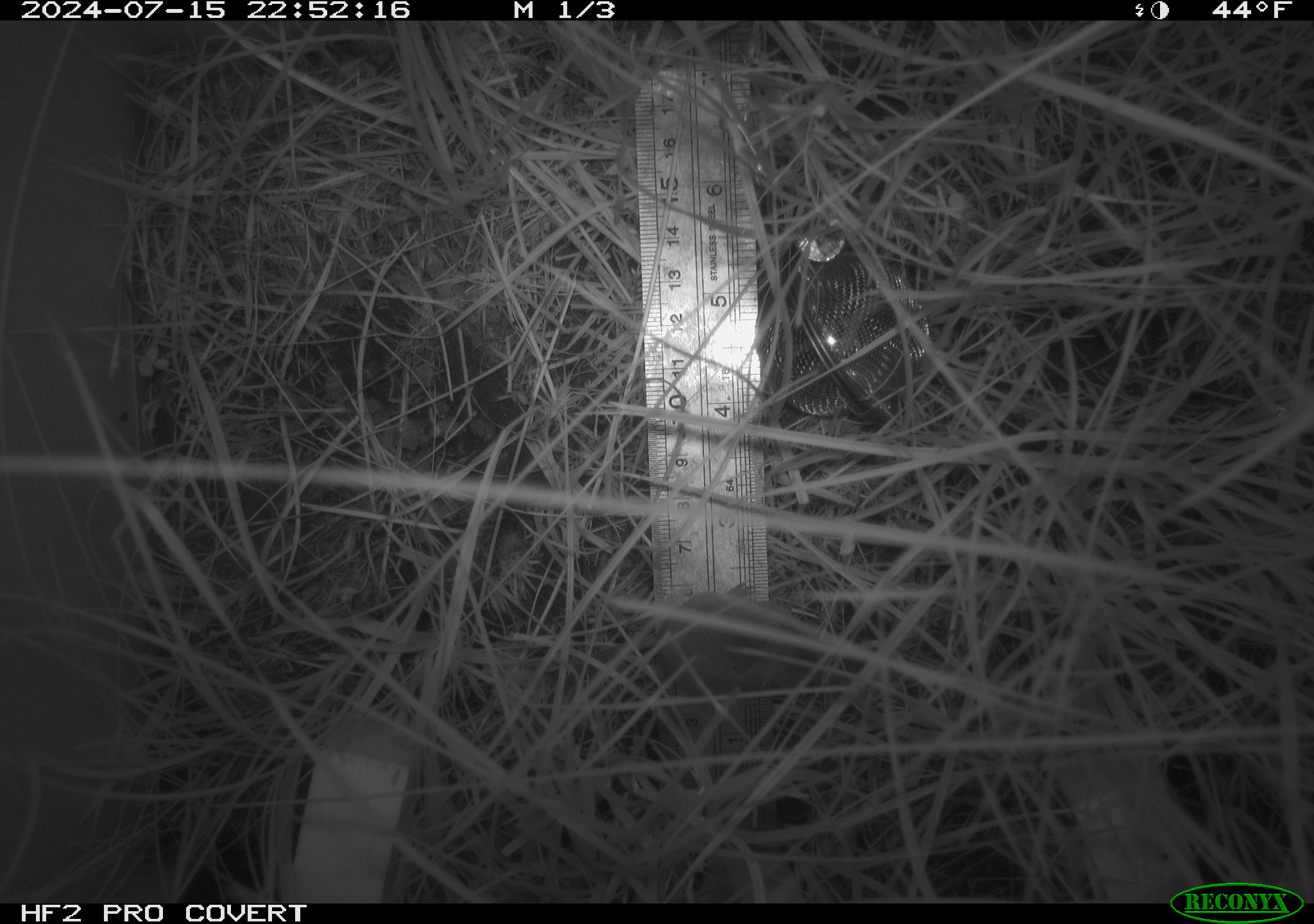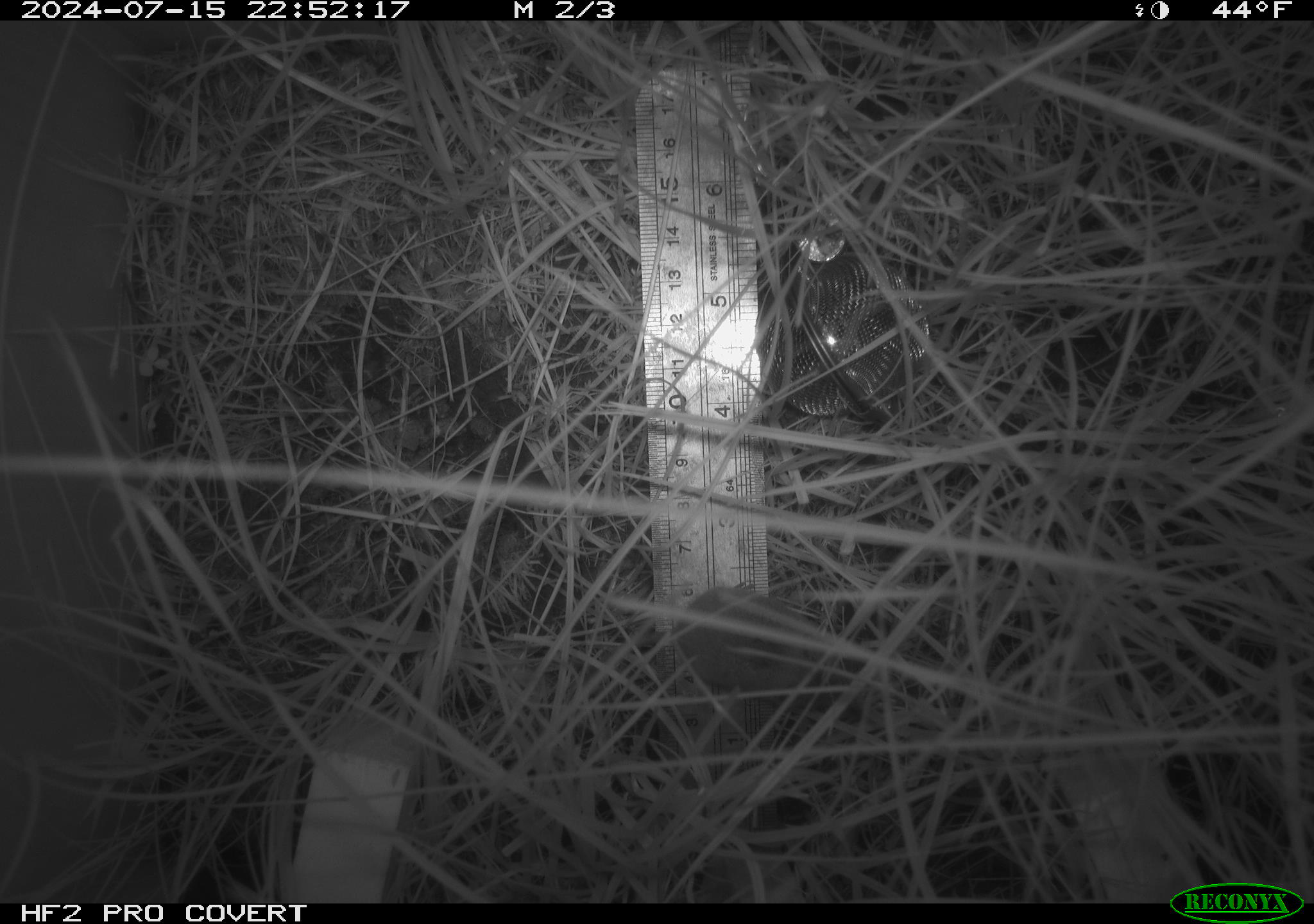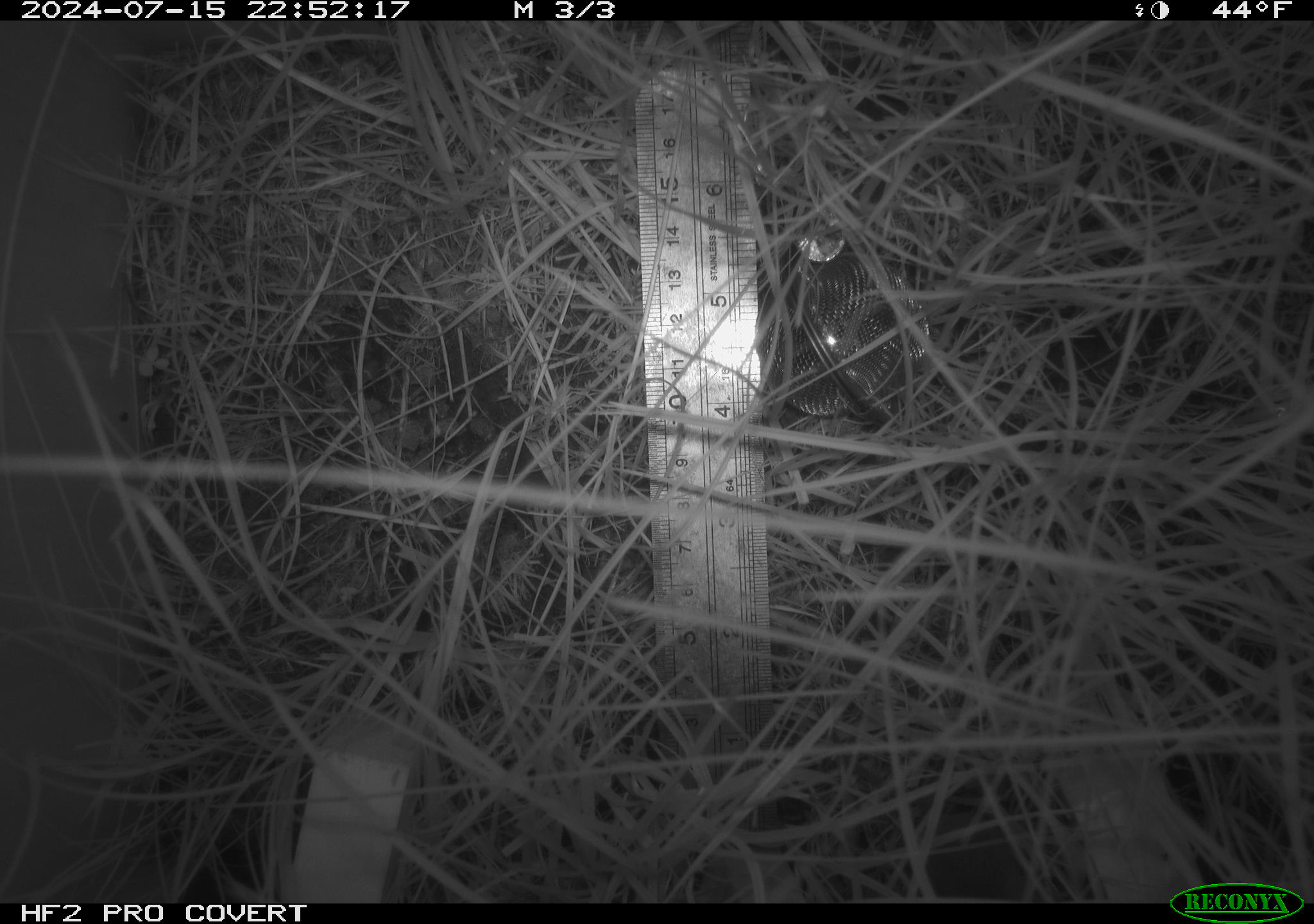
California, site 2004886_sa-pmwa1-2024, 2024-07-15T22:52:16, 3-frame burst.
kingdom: Animalia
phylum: Chordata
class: Mammalia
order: Eulipotyphla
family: Soricidae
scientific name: Soricidae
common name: shrews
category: soricidae family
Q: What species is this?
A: Soricidae family (shrews) (Soricidae).